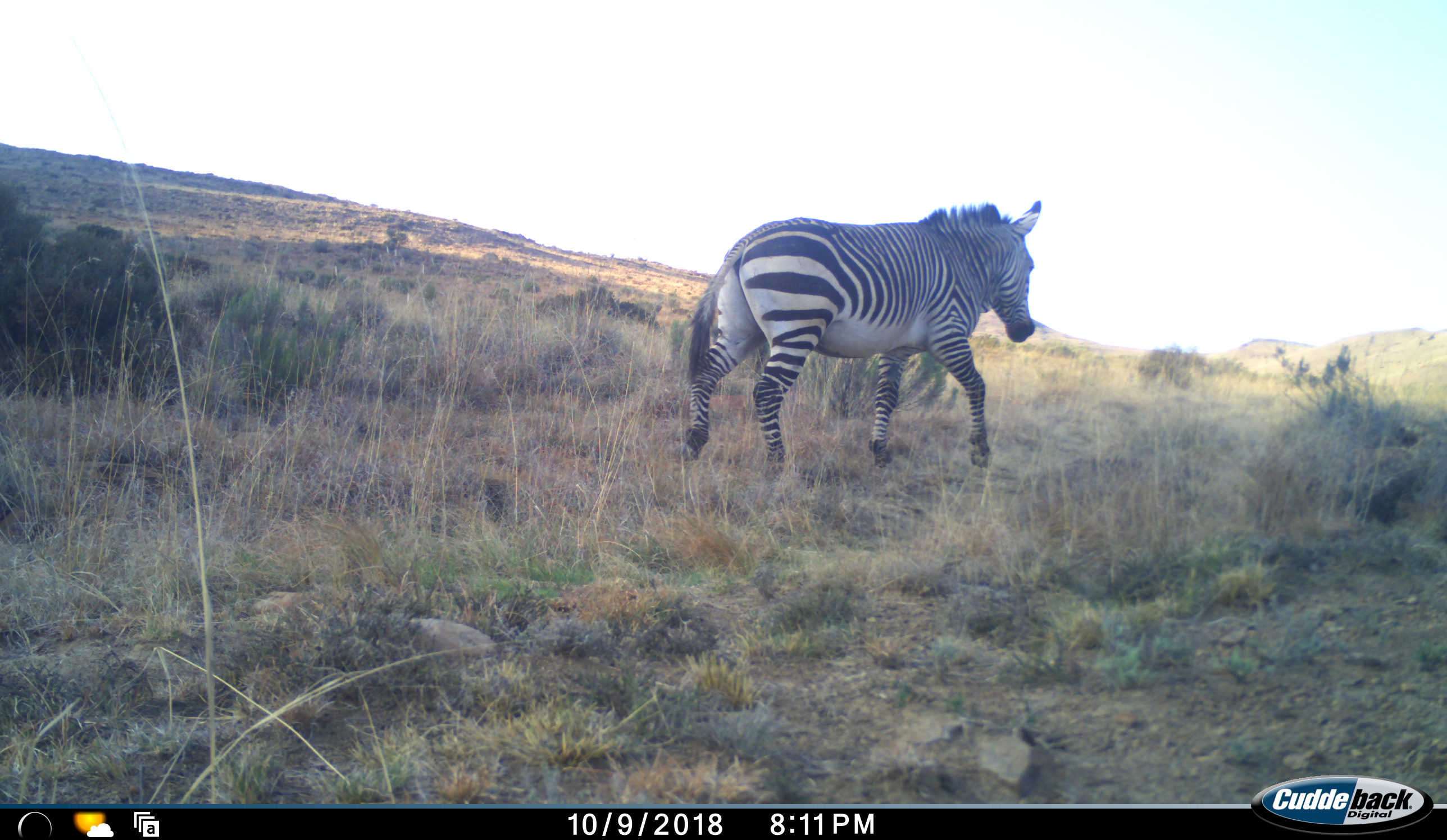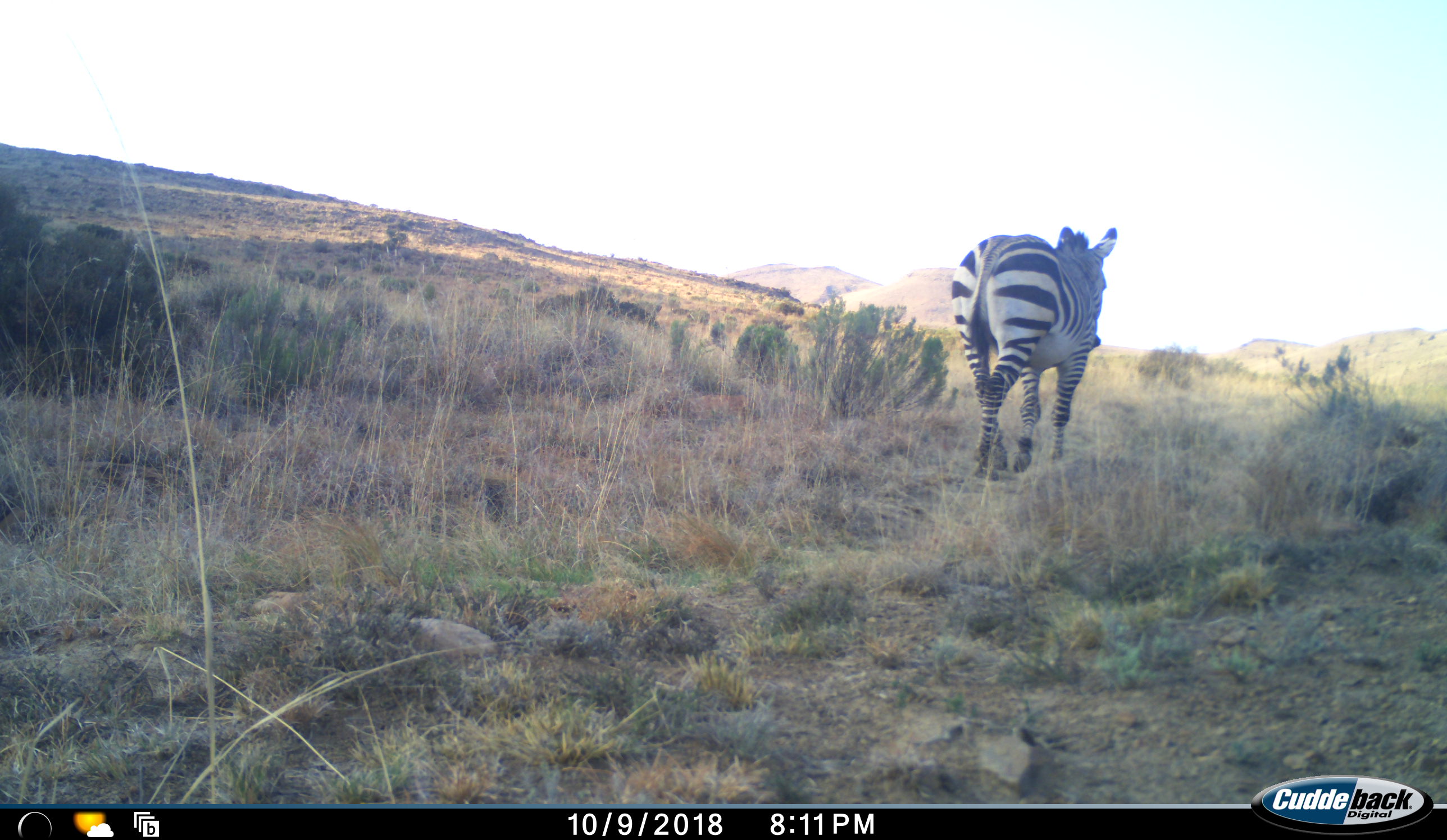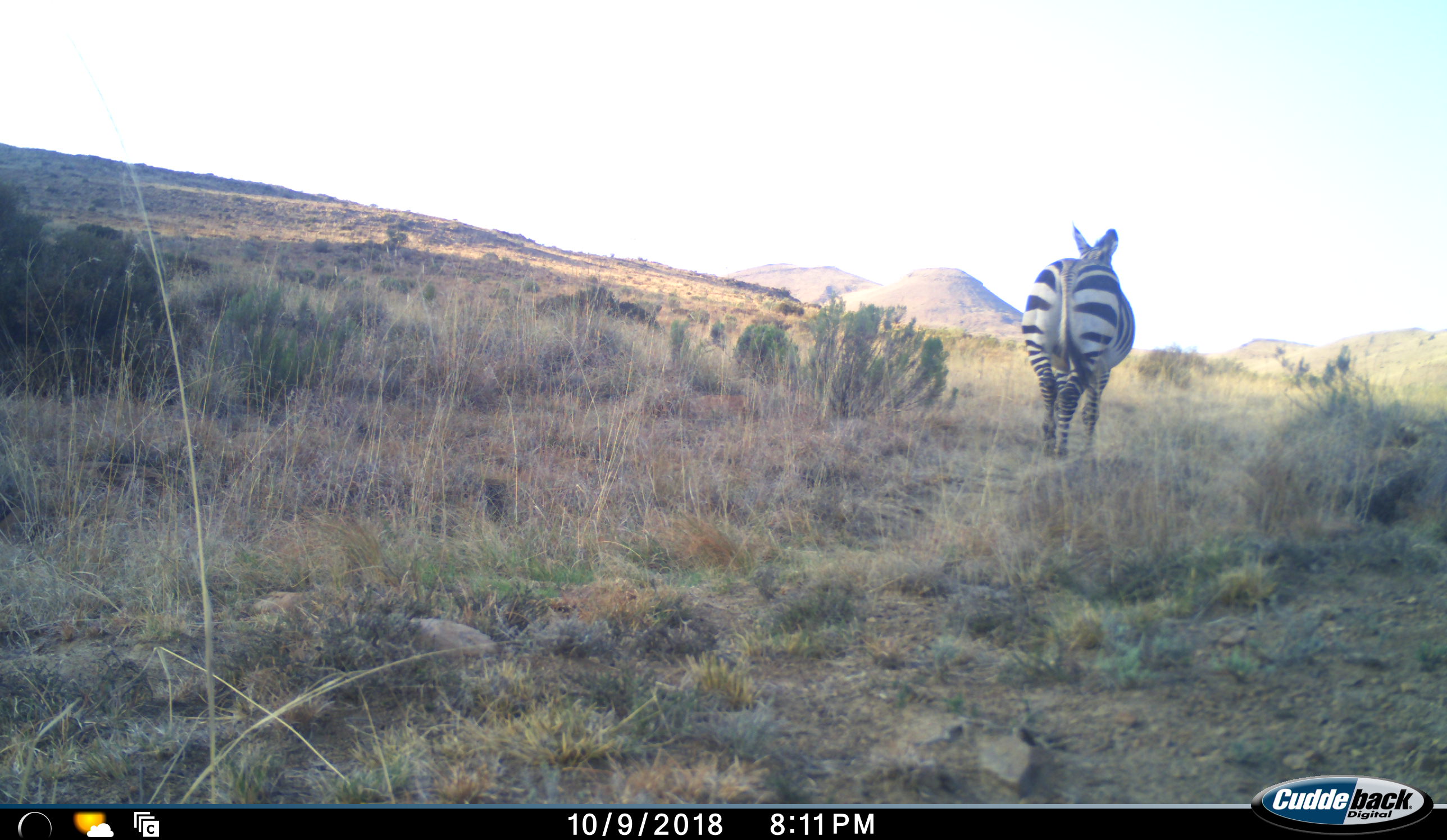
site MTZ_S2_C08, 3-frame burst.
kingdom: Animalia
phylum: Chordata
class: Mammalia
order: Perissodactyla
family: Equidae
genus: Equus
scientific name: Equus zebra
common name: mountain zebra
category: zebramountain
Zebramountain (mountain zebra) (Equus zebra), count 1. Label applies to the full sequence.